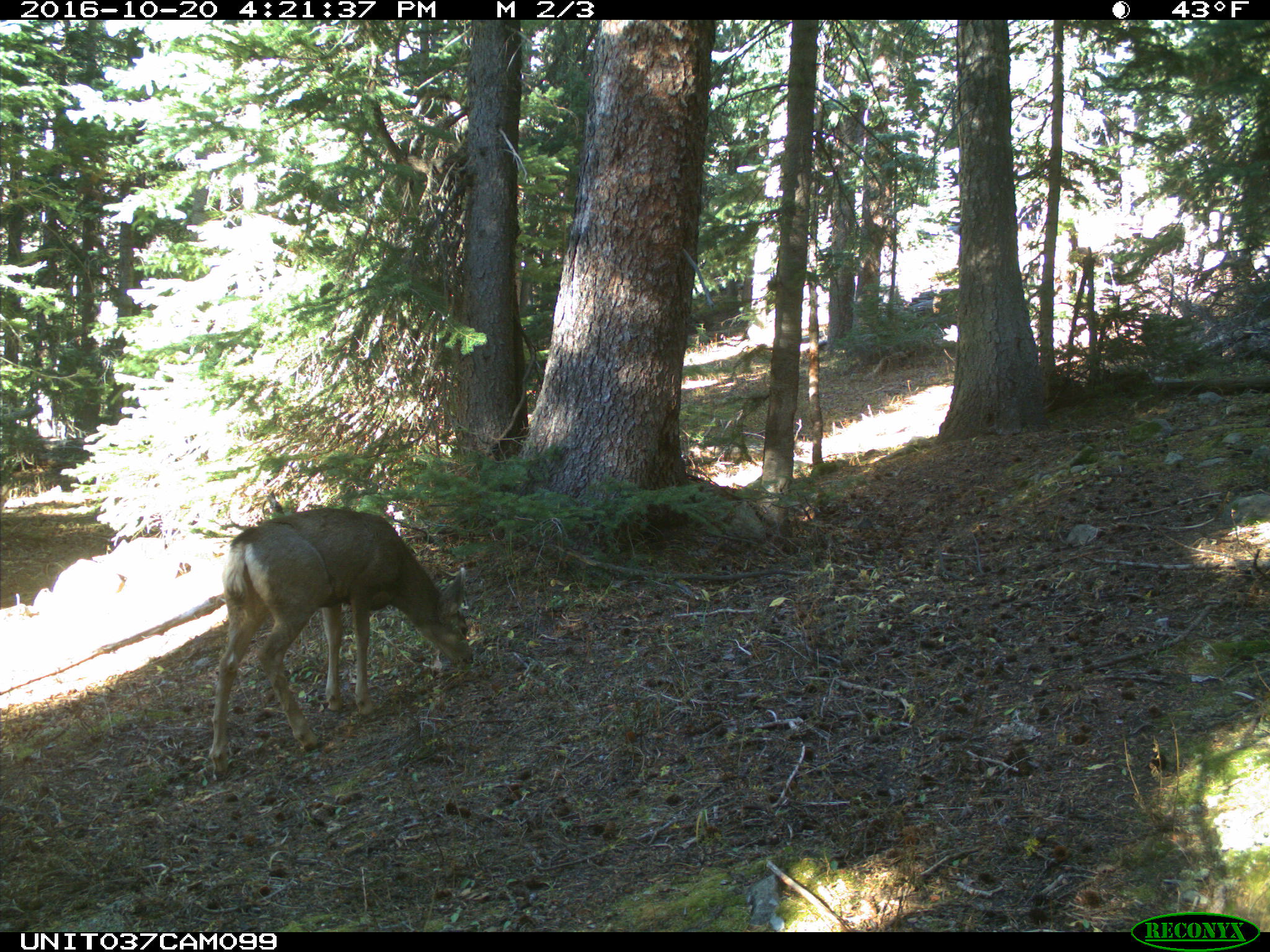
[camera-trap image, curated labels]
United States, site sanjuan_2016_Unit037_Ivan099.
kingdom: Animalia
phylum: Chordata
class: Mammalia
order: Artiodactyla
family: Cervidae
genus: Odocoileus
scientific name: Odocoileus hemionus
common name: mule deer